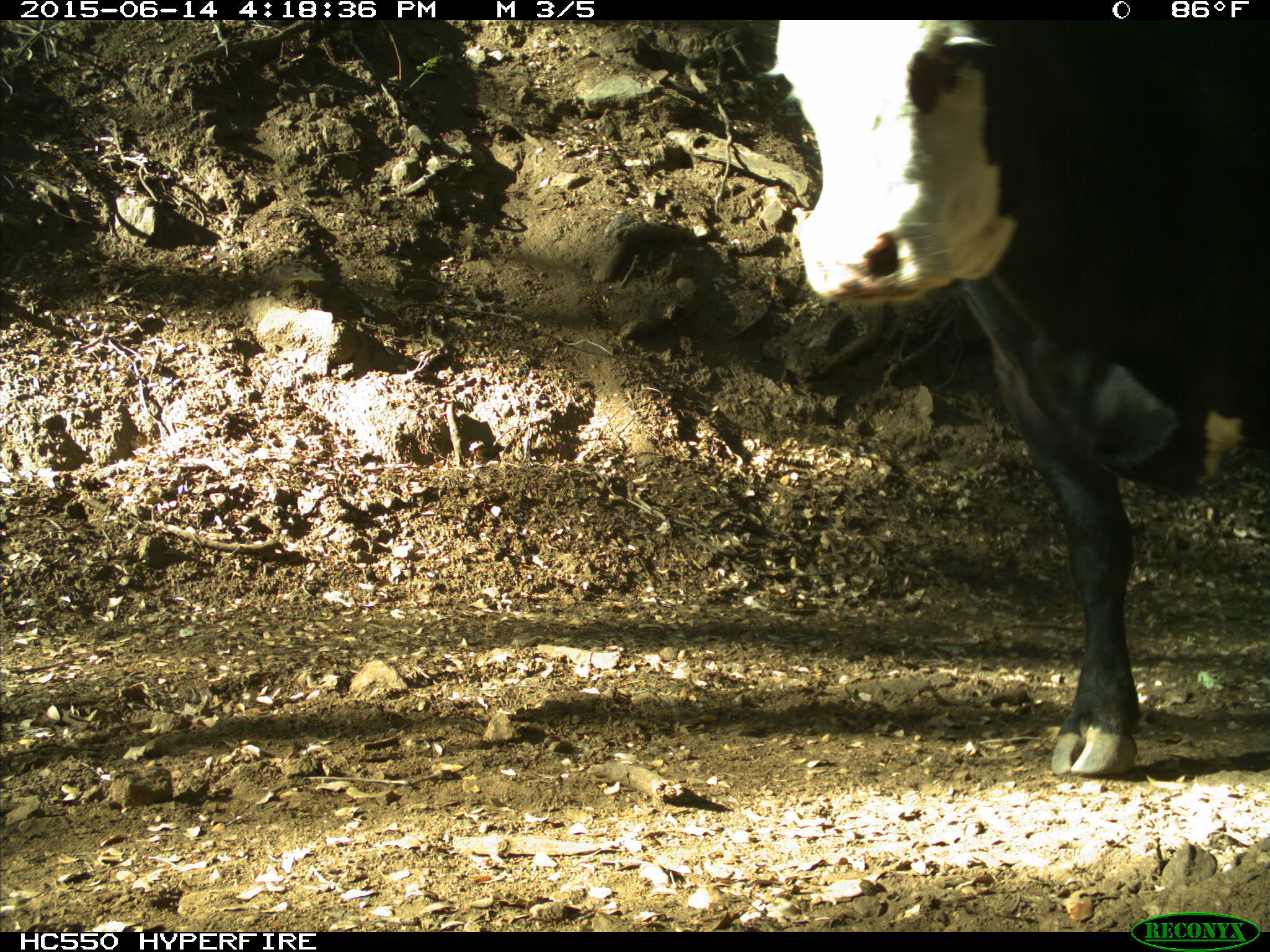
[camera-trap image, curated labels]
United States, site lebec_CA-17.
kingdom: Animalia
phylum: Chordata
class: Mammalia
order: Artiodactyla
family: Bovidae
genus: Bos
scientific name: Bos taurus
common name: domestic cow